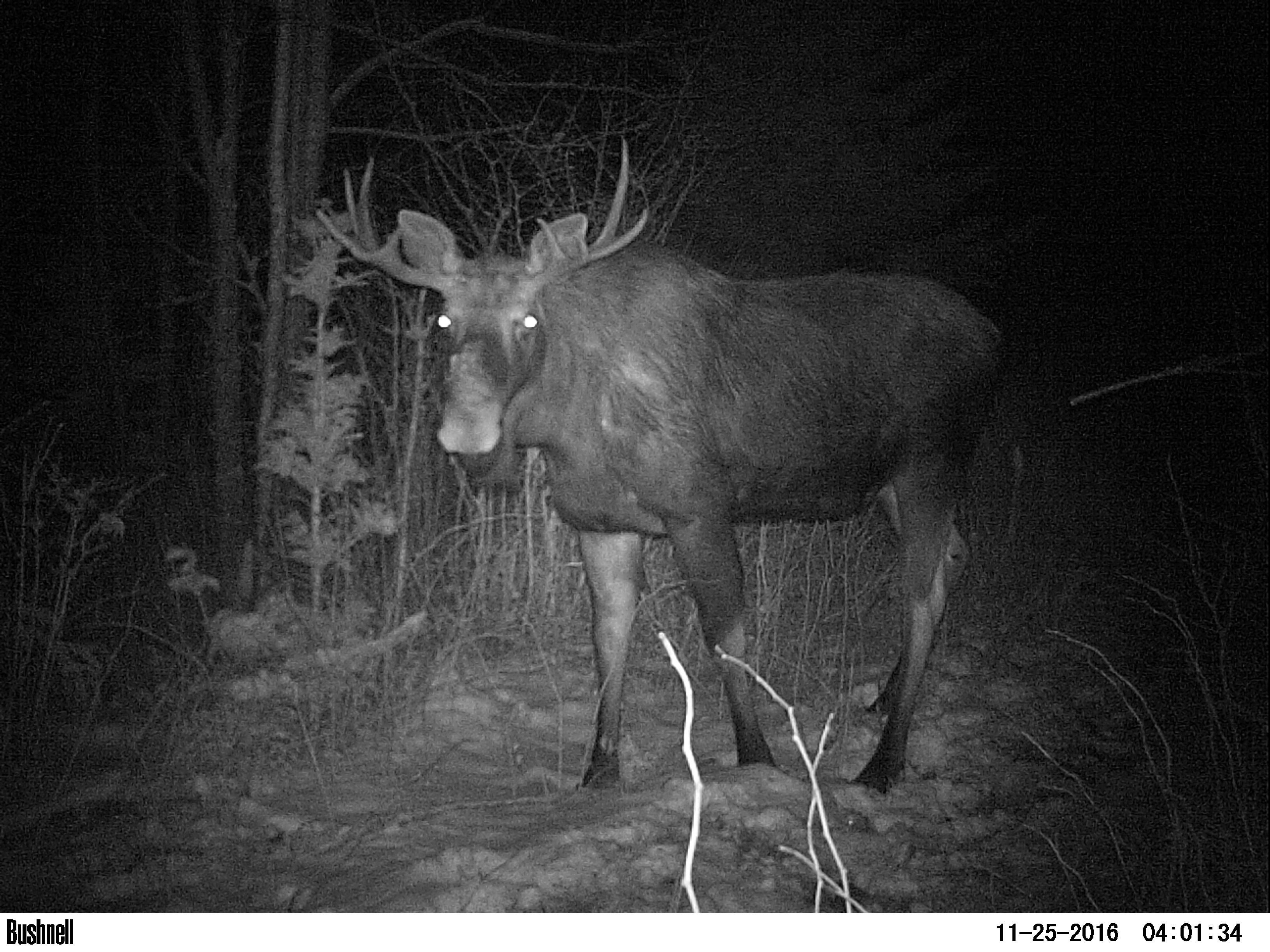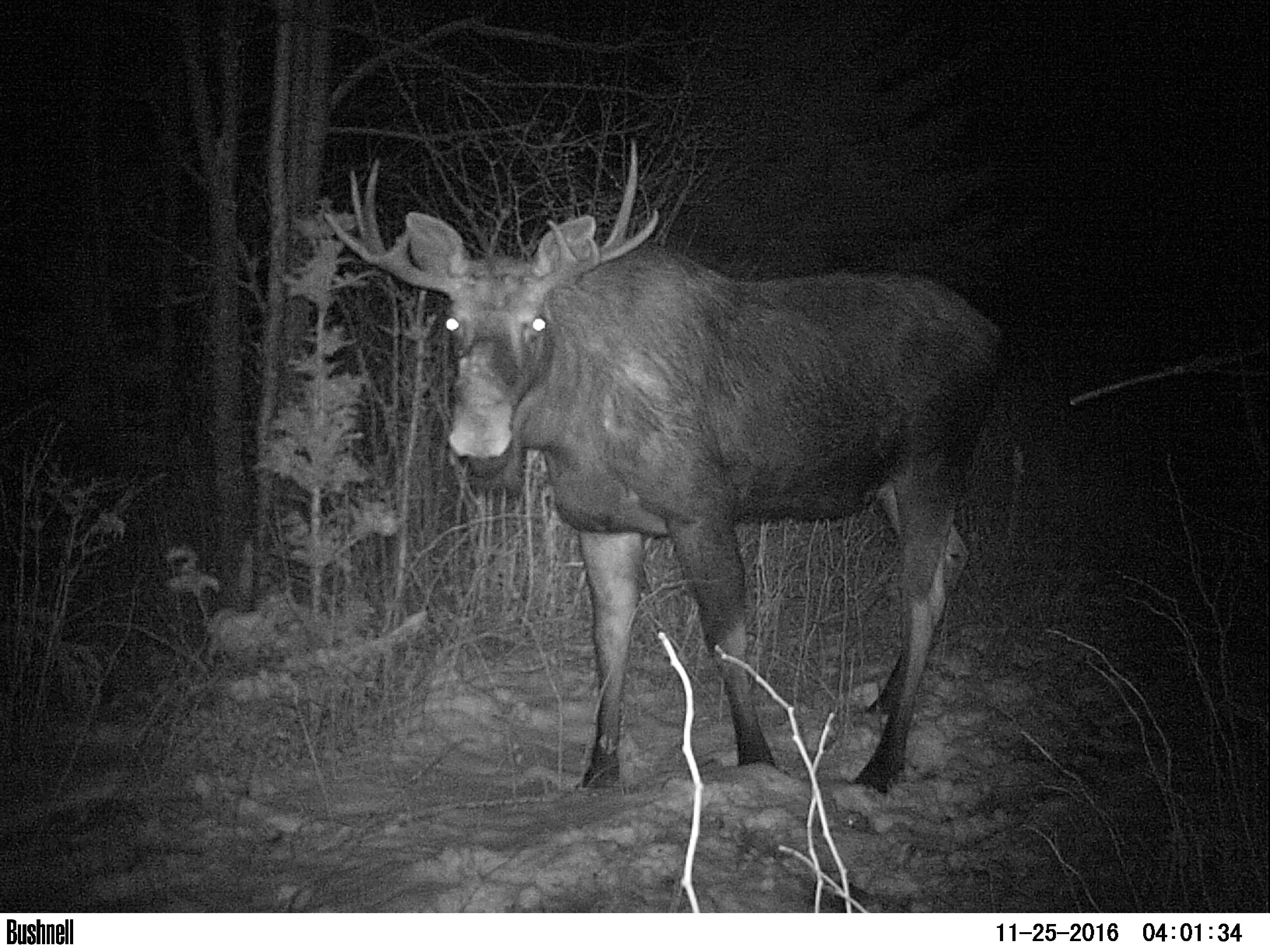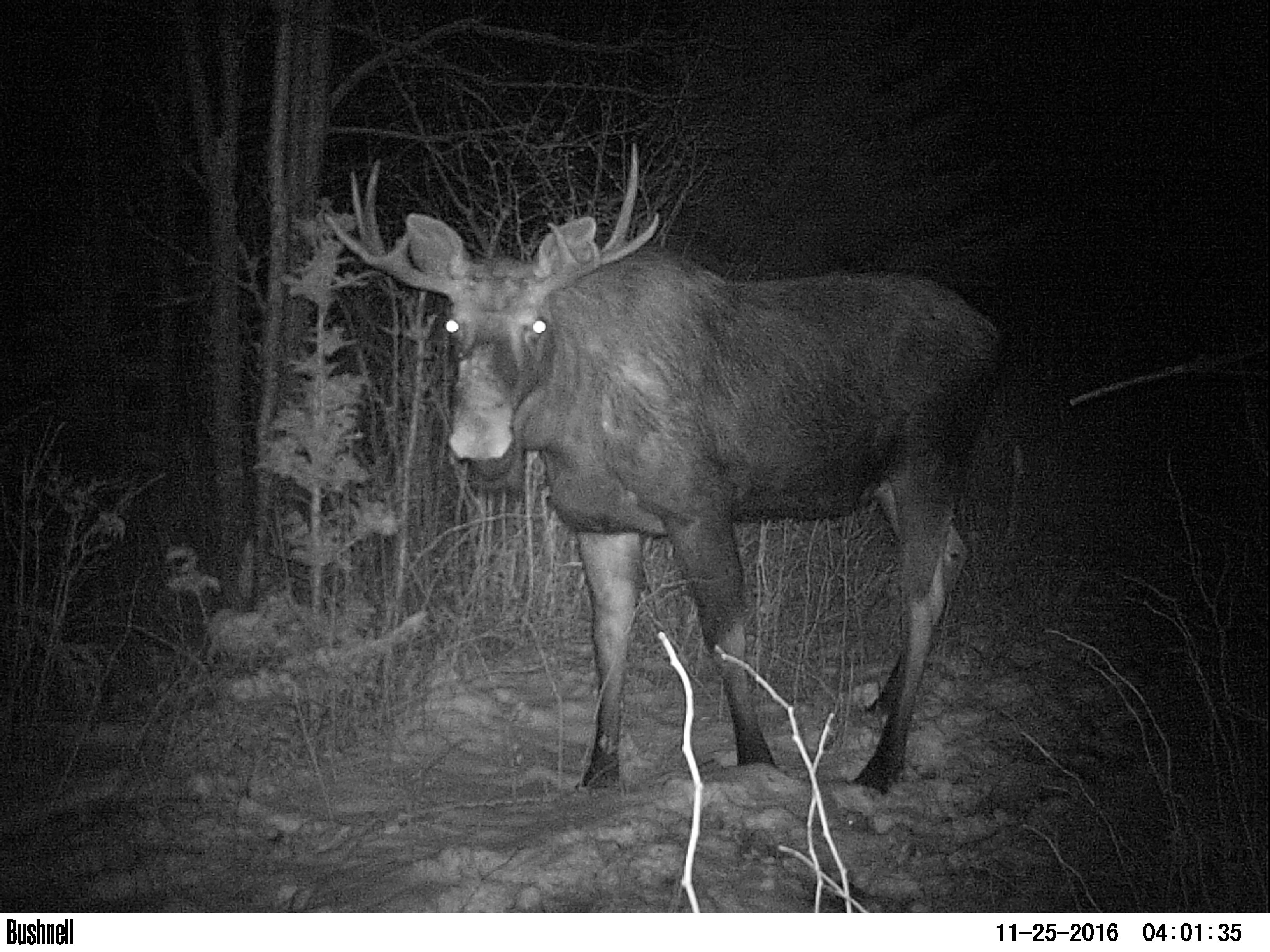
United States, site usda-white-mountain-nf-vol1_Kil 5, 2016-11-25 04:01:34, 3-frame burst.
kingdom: Animalia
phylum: Chordata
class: Mammalia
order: Artiodactyla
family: Cervidae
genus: Alces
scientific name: Alces alces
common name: moose